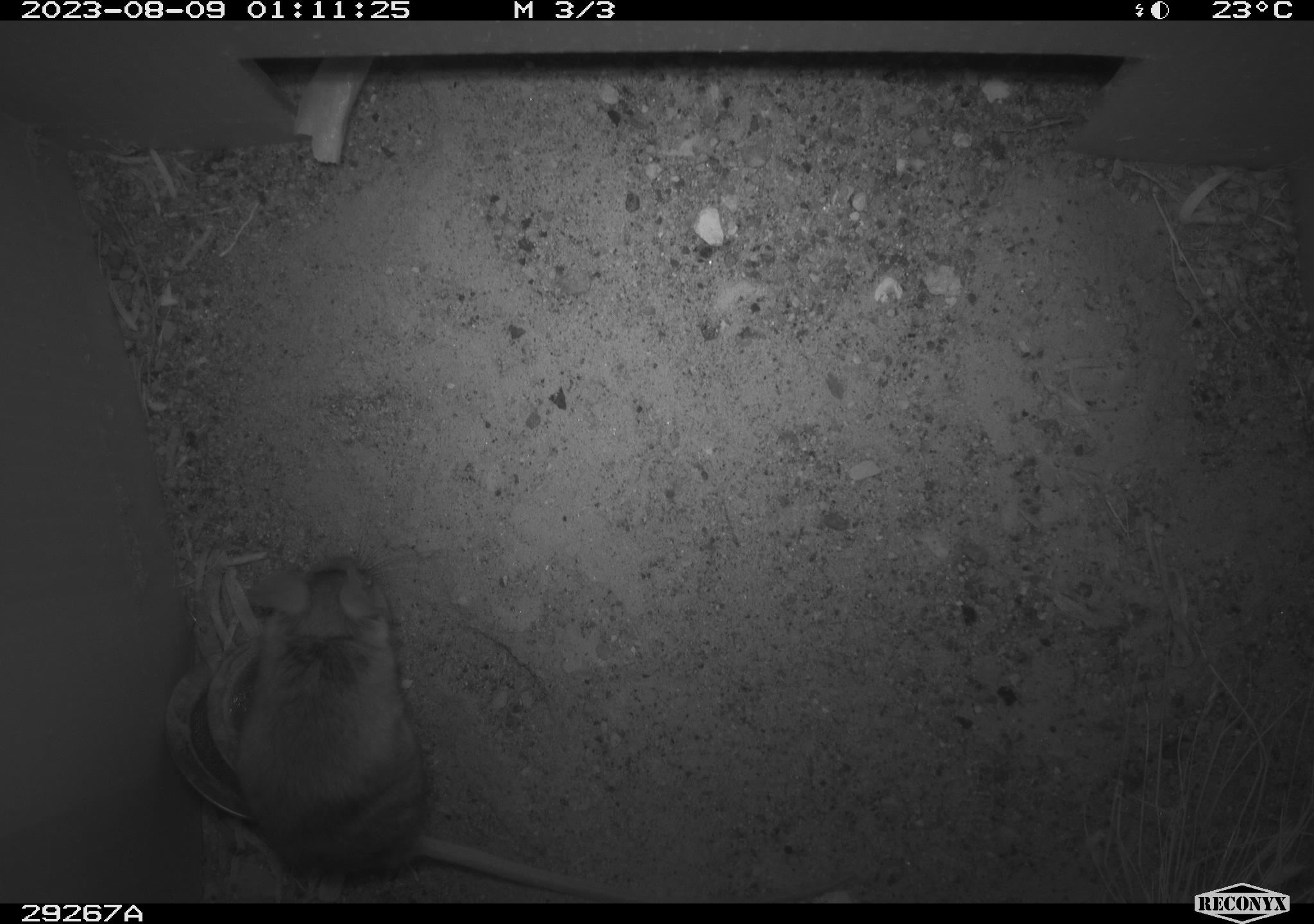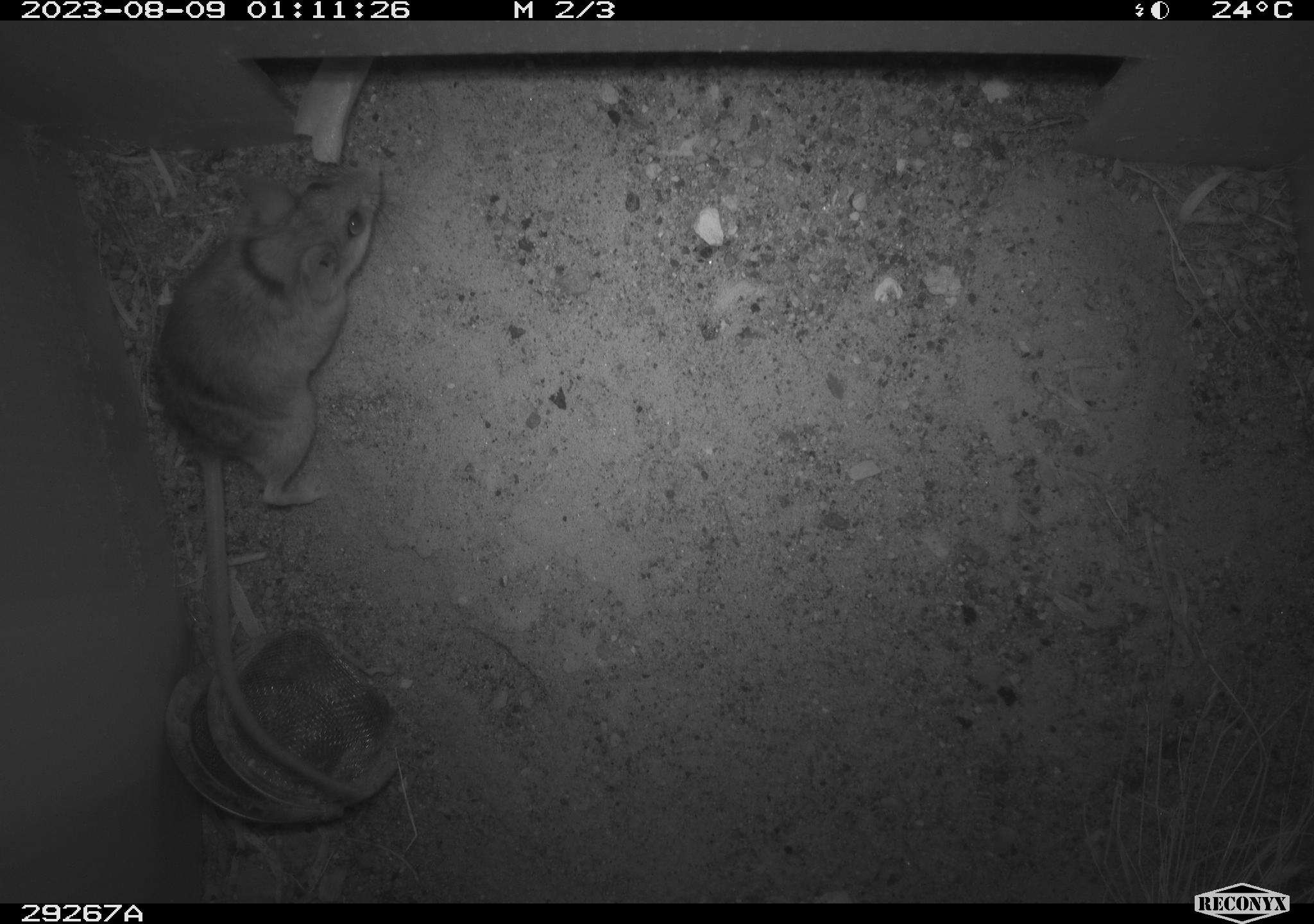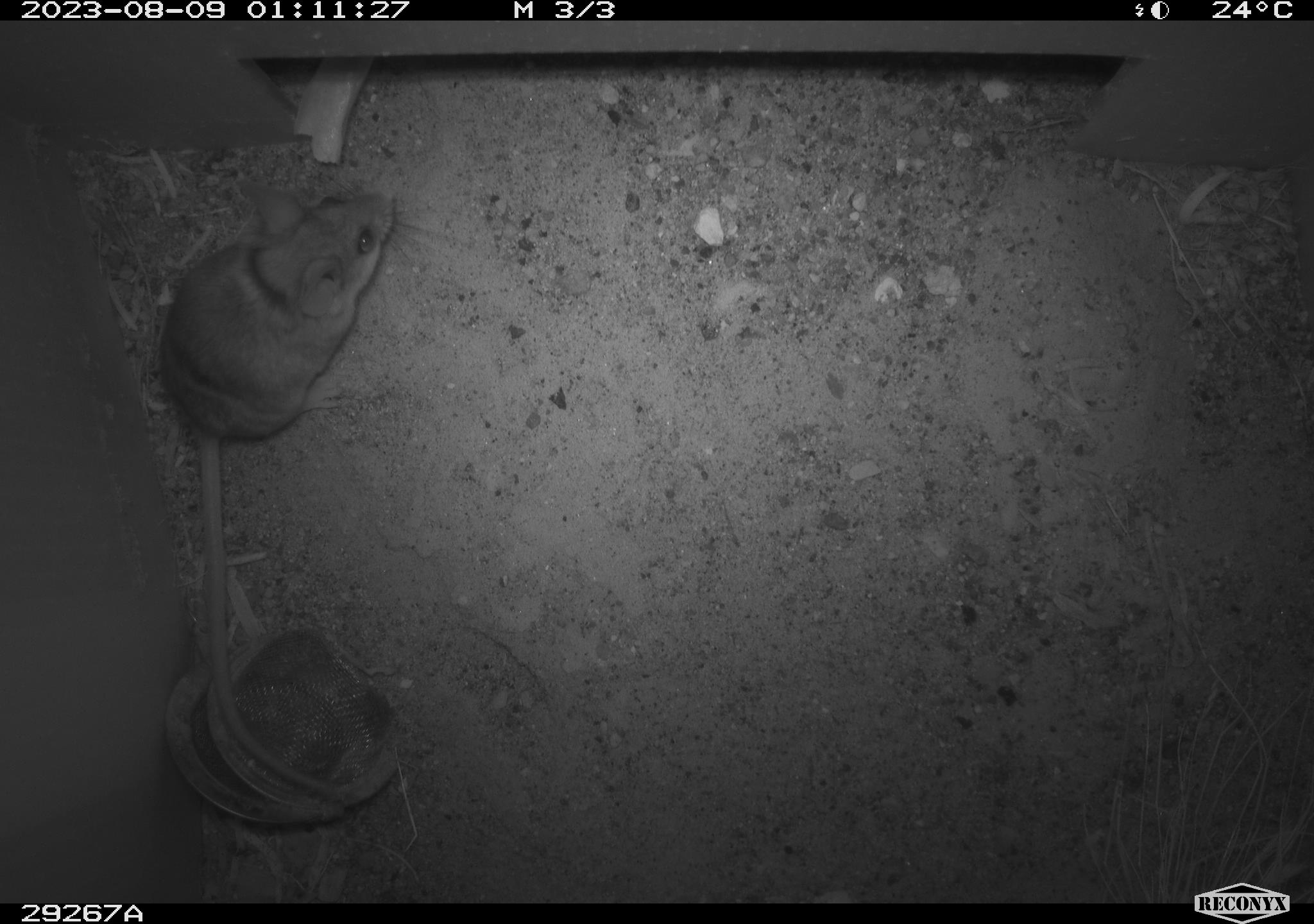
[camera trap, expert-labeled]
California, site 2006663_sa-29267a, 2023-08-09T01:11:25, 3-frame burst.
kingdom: Animalia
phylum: Chordata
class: Mammalia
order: Rodentia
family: Cricetidae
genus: Peromyscus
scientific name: Peromyscus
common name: deer mice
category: peromyscus species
Peromyscus species (deer mice) (Peromyscus).